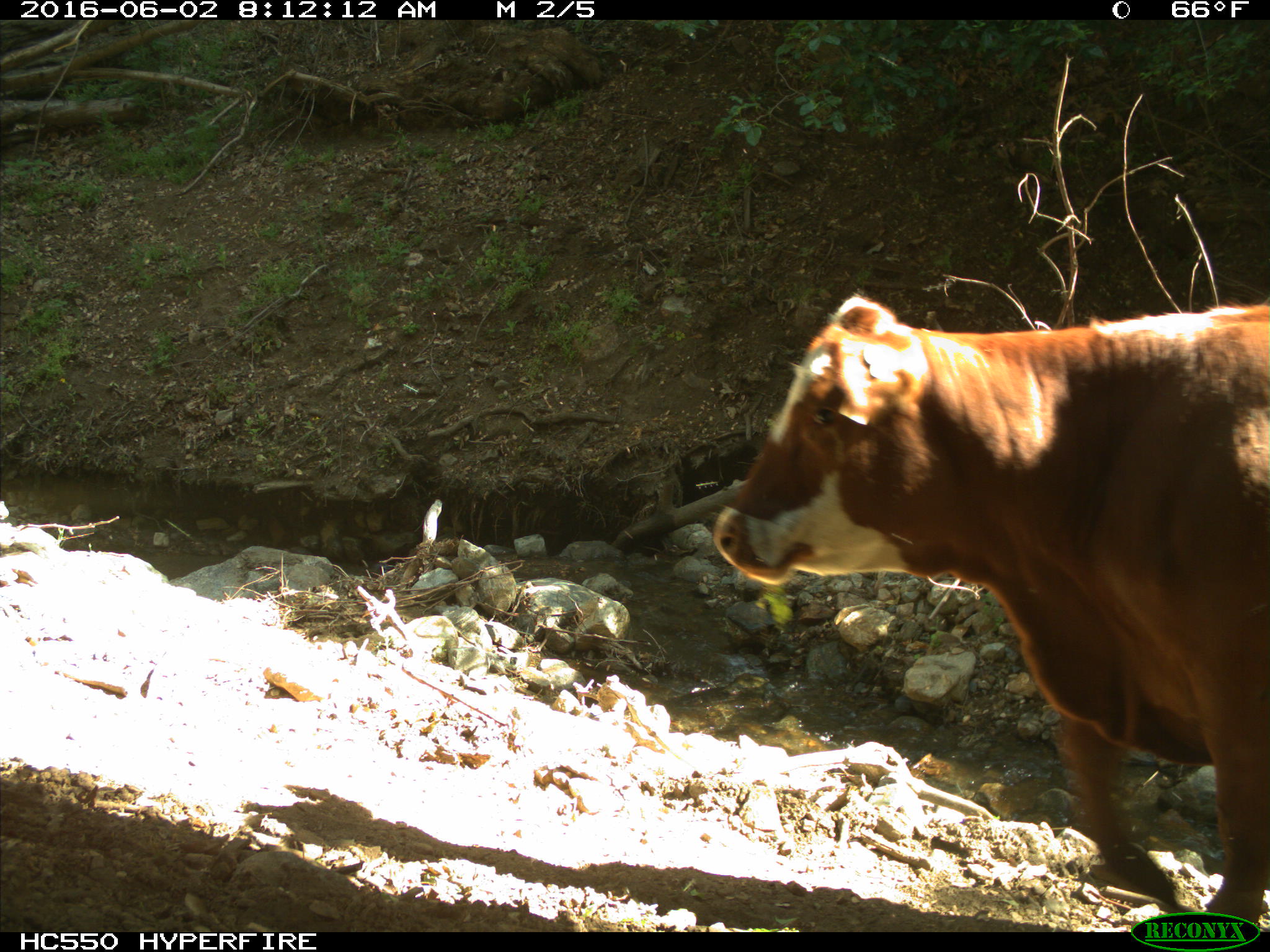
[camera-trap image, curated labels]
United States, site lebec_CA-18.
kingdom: Animalia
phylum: Chordata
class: Mammalia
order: Artiodactyla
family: Bovidae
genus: Bos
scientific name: Bos taurus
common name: domestic cow